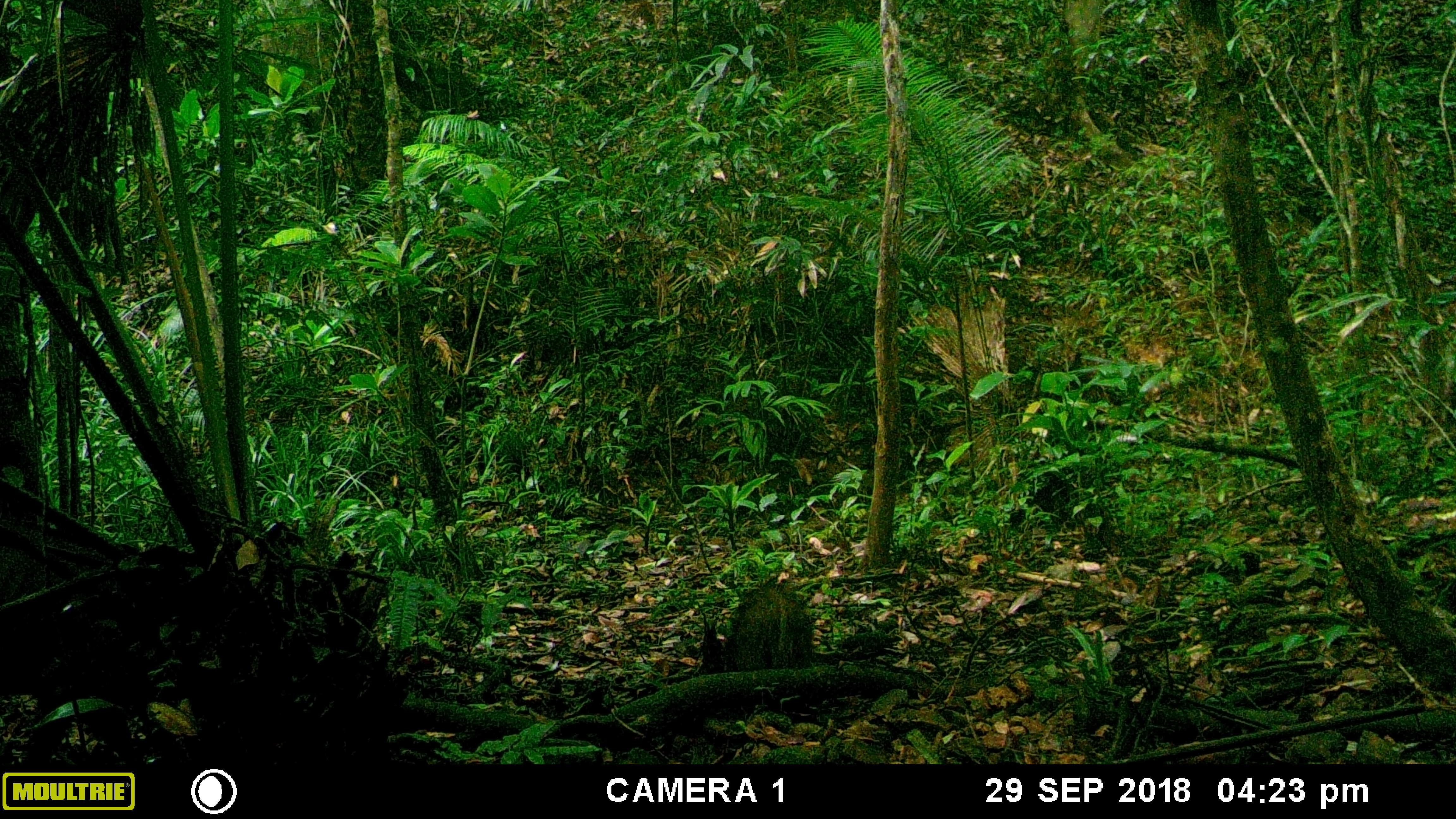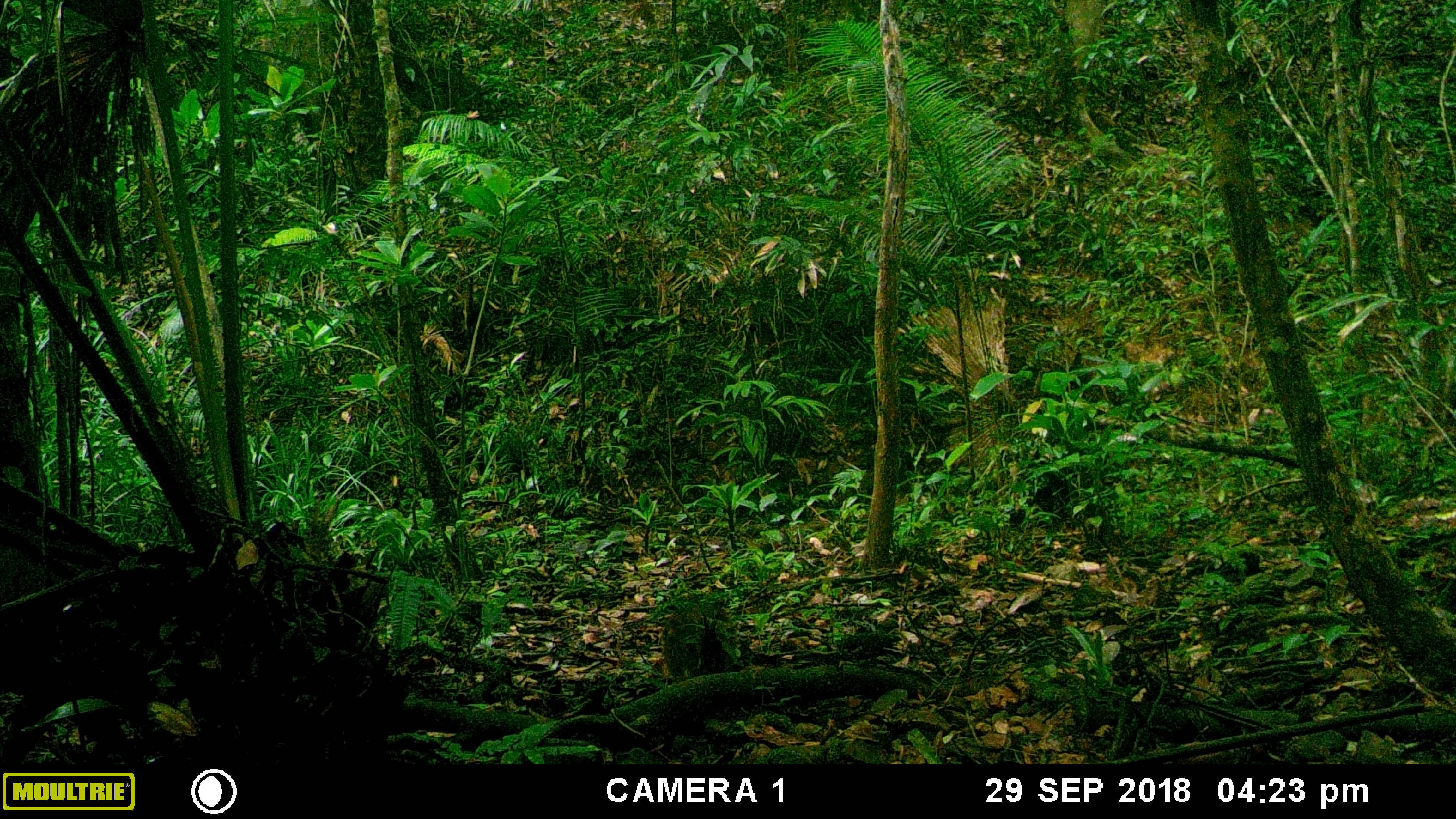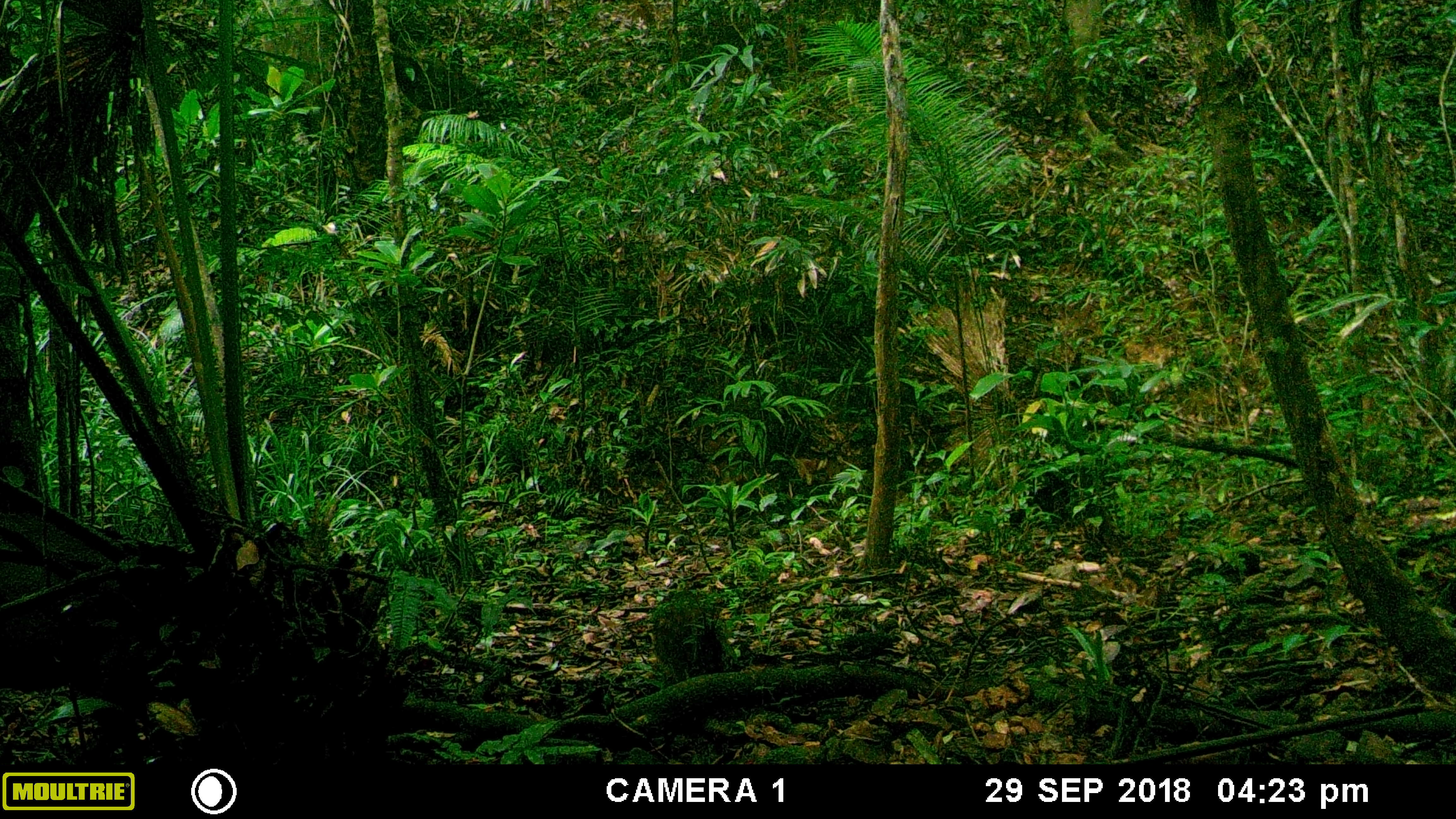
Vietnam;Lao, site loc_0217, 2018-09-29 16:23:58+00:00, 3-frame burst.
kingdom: Animalia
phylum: Chordata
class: Mammalia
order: Artiodactyla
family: Suidae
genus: Sus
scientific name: Sus scrofa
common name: eurasian wild pig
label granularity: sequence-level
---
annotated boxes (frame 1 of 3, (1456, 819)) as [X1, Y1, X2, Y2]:
eurasian wild pig: [724, 579, 815, 670]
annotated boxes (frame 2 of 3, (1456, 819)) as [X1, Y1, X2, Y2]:
eurasian wild pig: [662, 591, 752, 681]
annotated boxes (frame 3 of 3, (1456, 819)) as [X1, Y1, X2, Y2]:
eurasian wild pig: [650, 585, 742, 682]